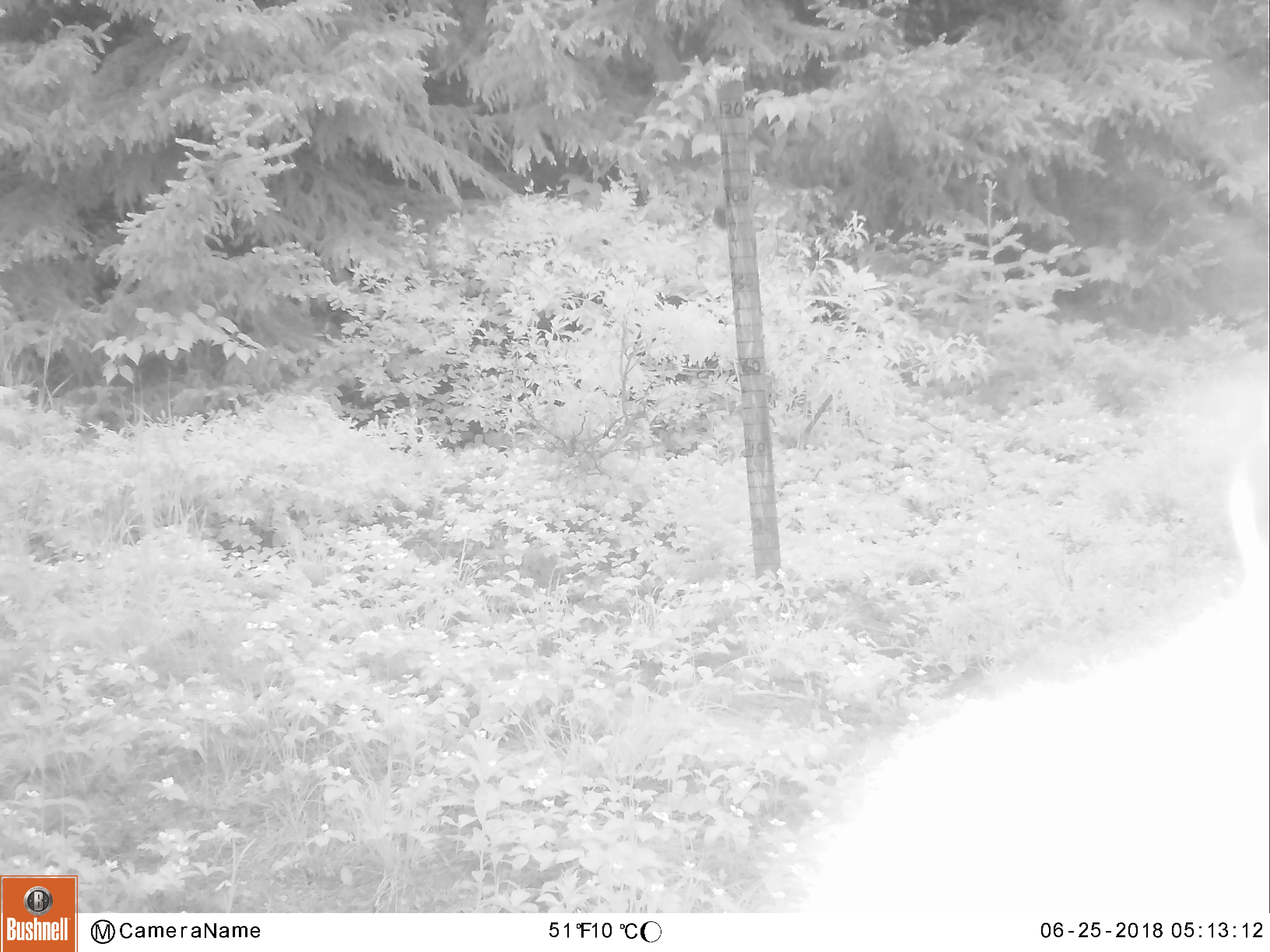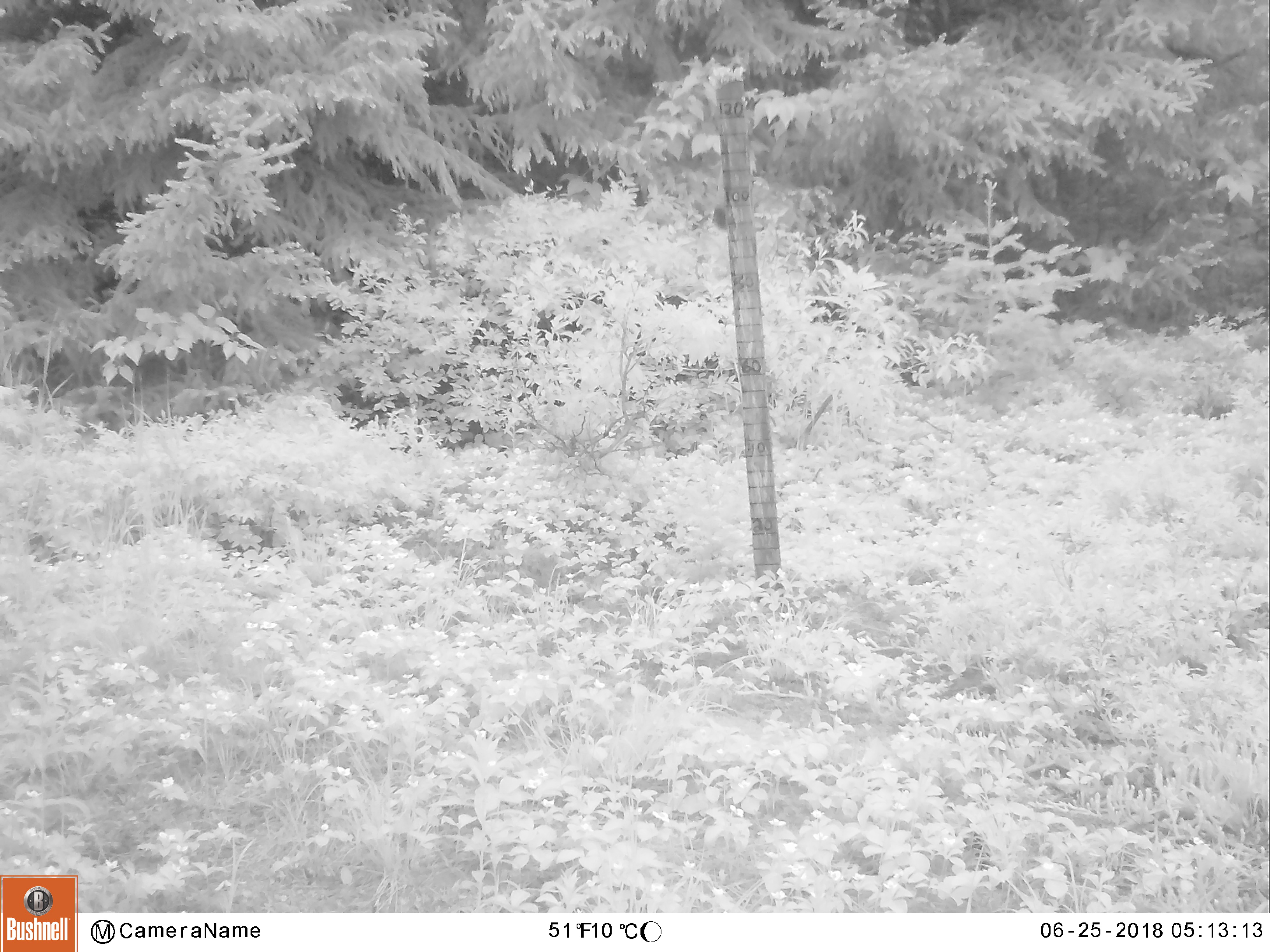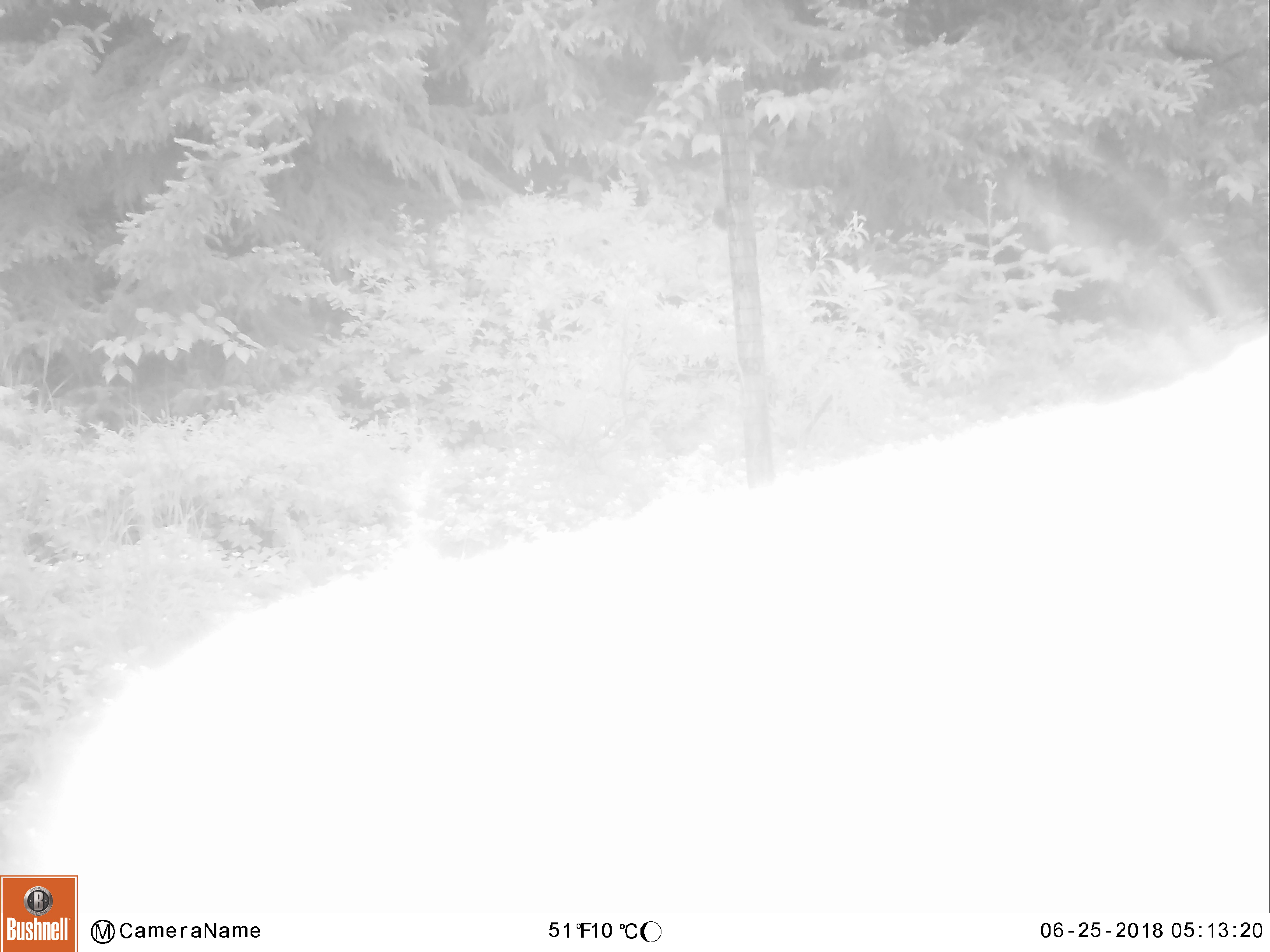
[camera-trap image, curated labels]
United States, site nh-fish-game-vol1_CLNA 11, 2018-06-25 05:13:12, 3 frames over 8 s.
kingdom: Animalia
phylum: Chordata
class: Mammalia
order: Artiodactyla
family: Cervidae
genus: Odocoileus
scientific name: Odocoileus virginianus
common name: white-tailed deer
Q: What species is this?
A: White-tailed deer (Odocoileus virginianus).